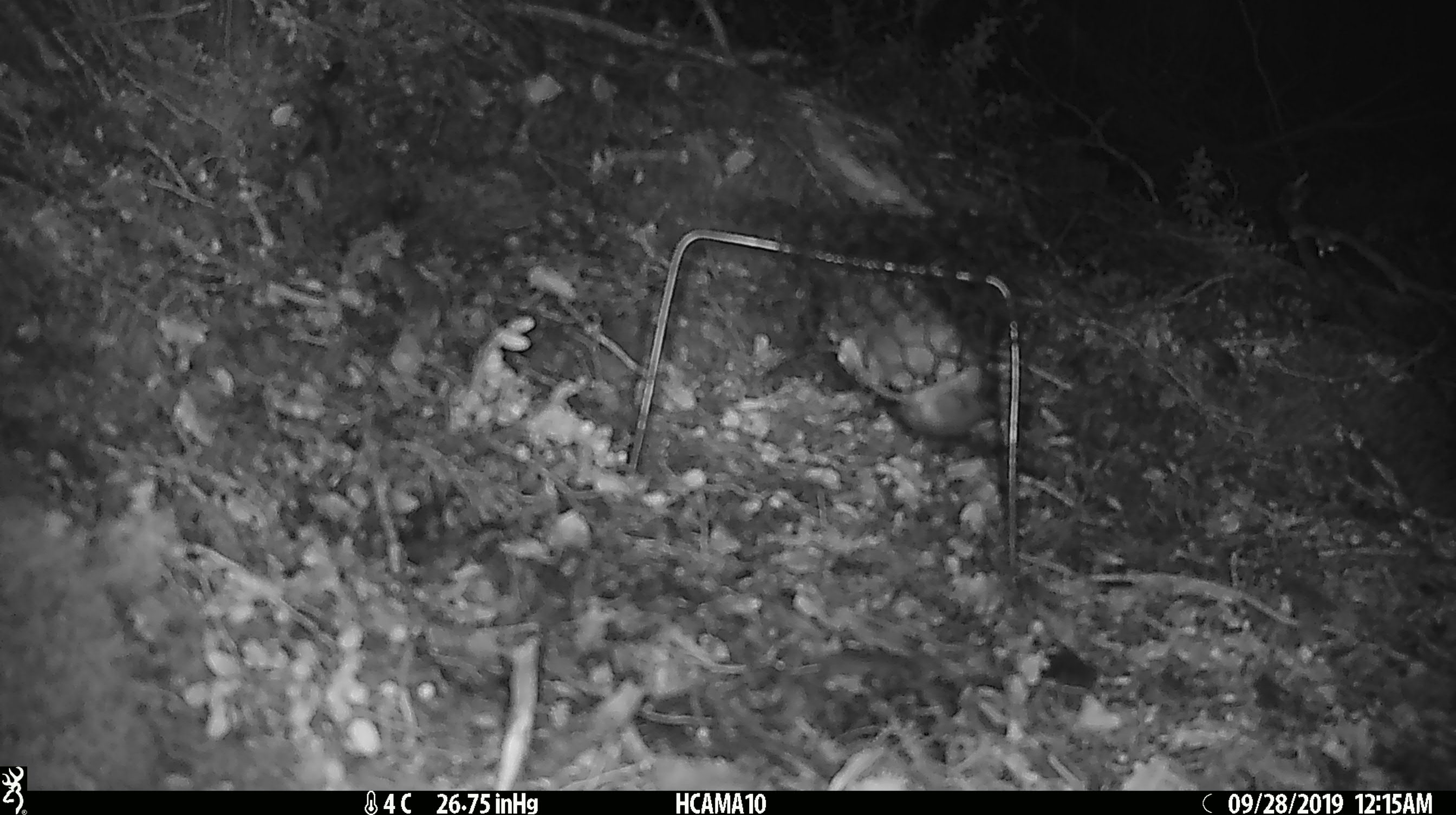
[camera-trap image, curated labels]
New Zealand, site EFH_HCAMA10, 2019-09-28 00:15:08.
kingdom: Animalia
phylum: Chordata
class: Mammalia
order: Rodentia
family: Muridae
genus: Mus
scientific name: Mus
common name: mouse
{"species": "mouse (Mus)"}